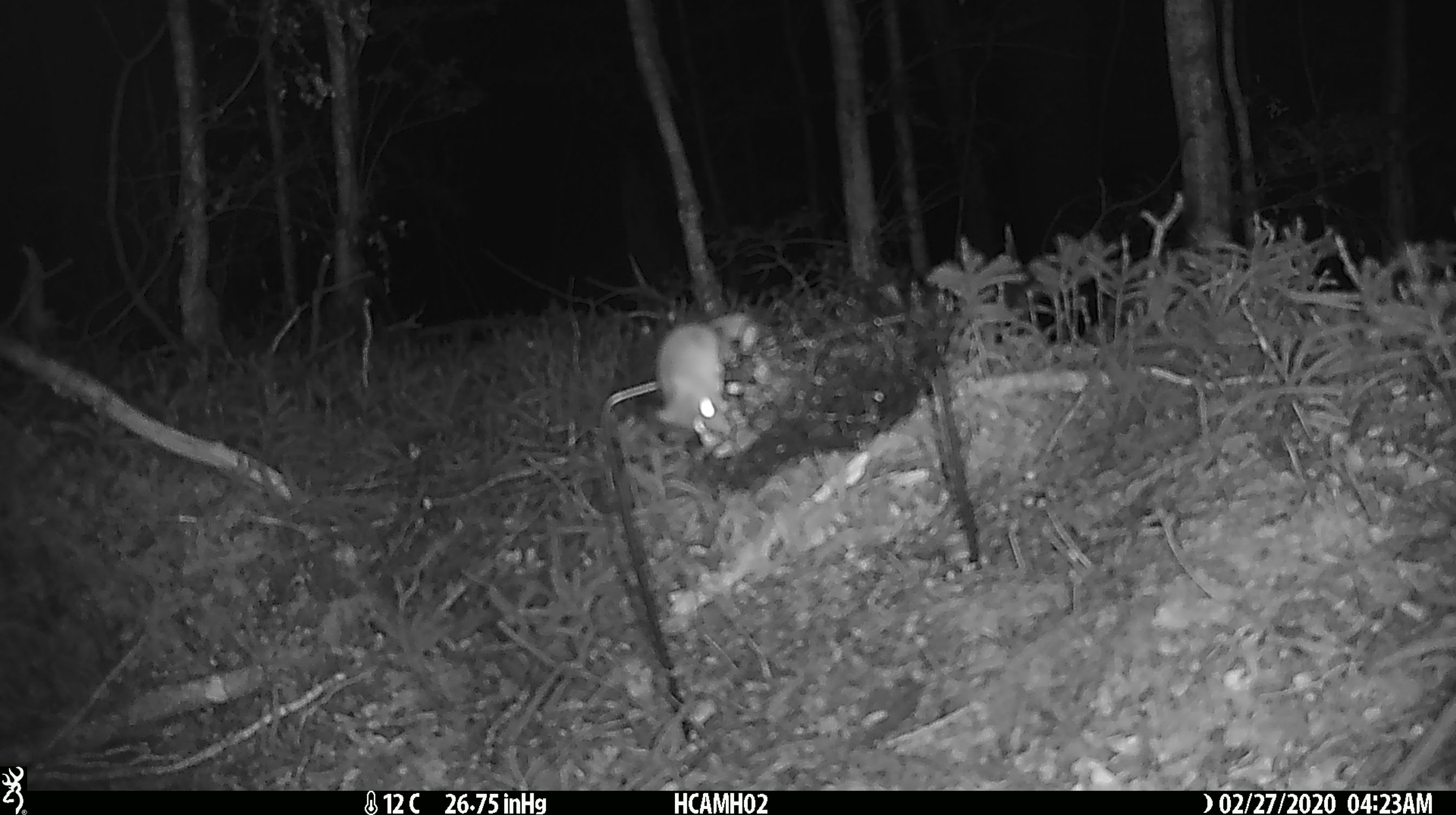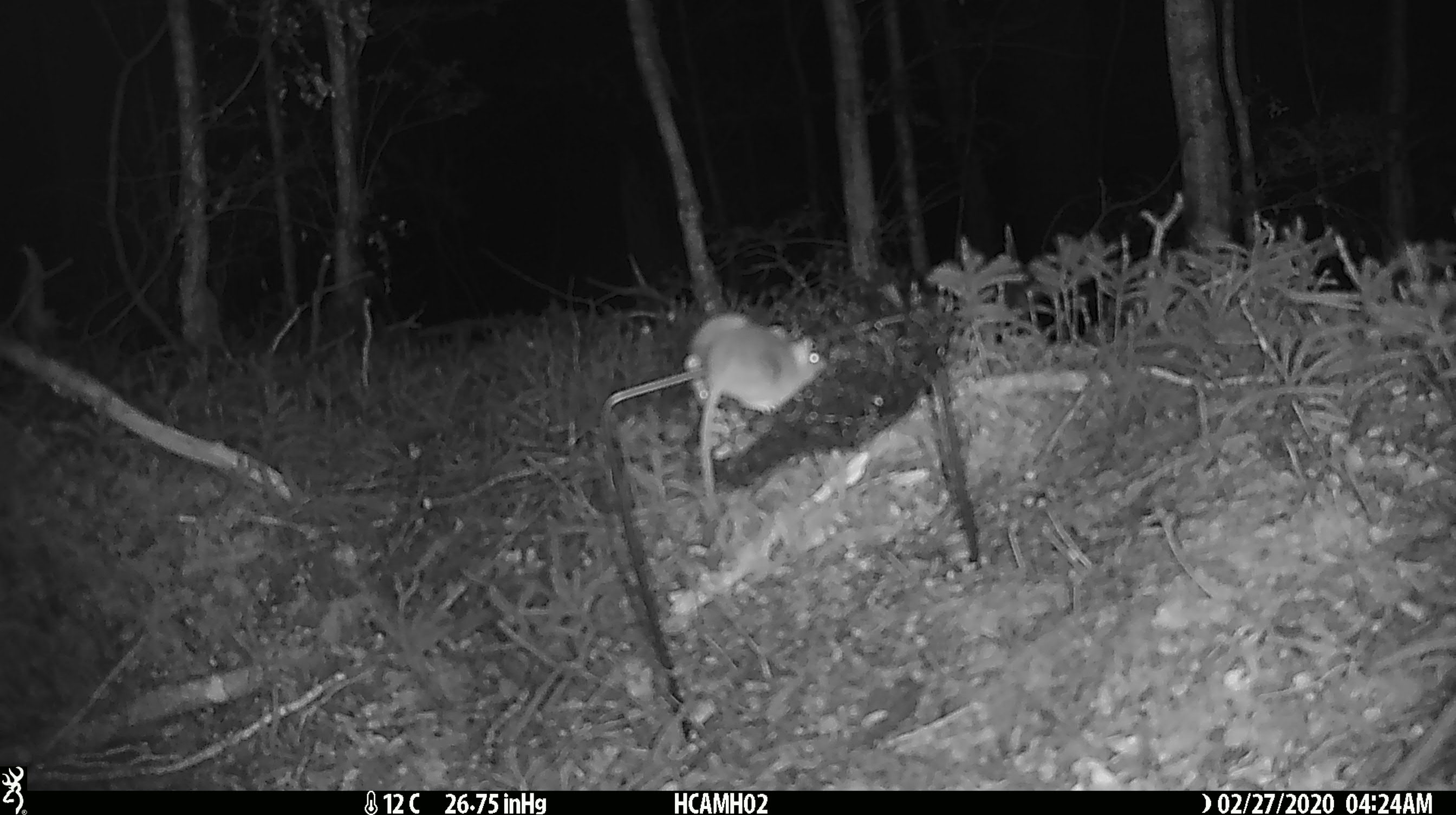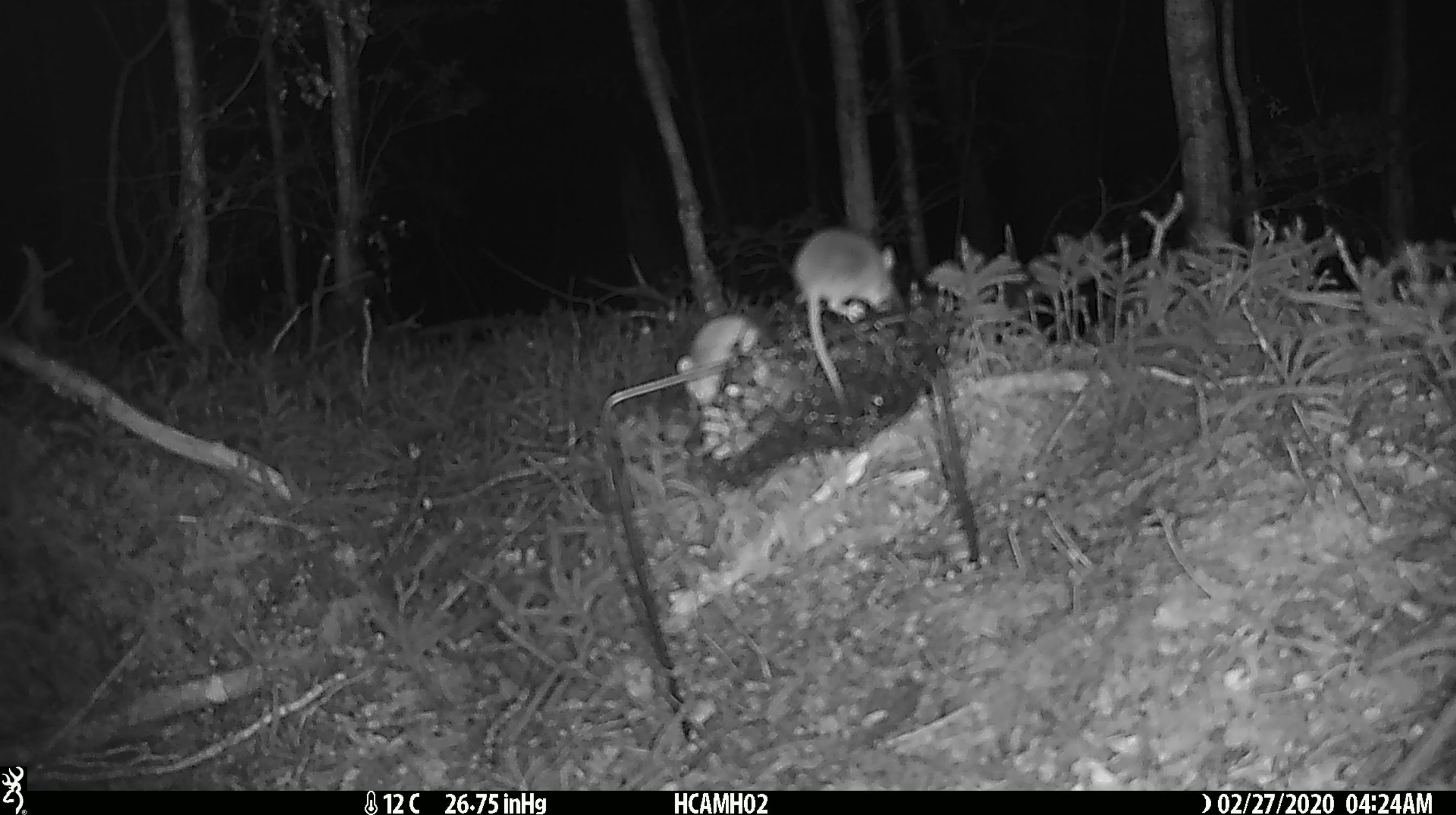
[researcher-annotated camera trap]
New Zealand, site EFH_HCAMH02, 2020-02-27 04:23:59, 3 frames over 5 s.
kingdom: Animalia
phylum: Chordata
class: Mammalia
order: Rodentia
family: Muridae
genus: Mus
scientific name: Mus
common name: mouse